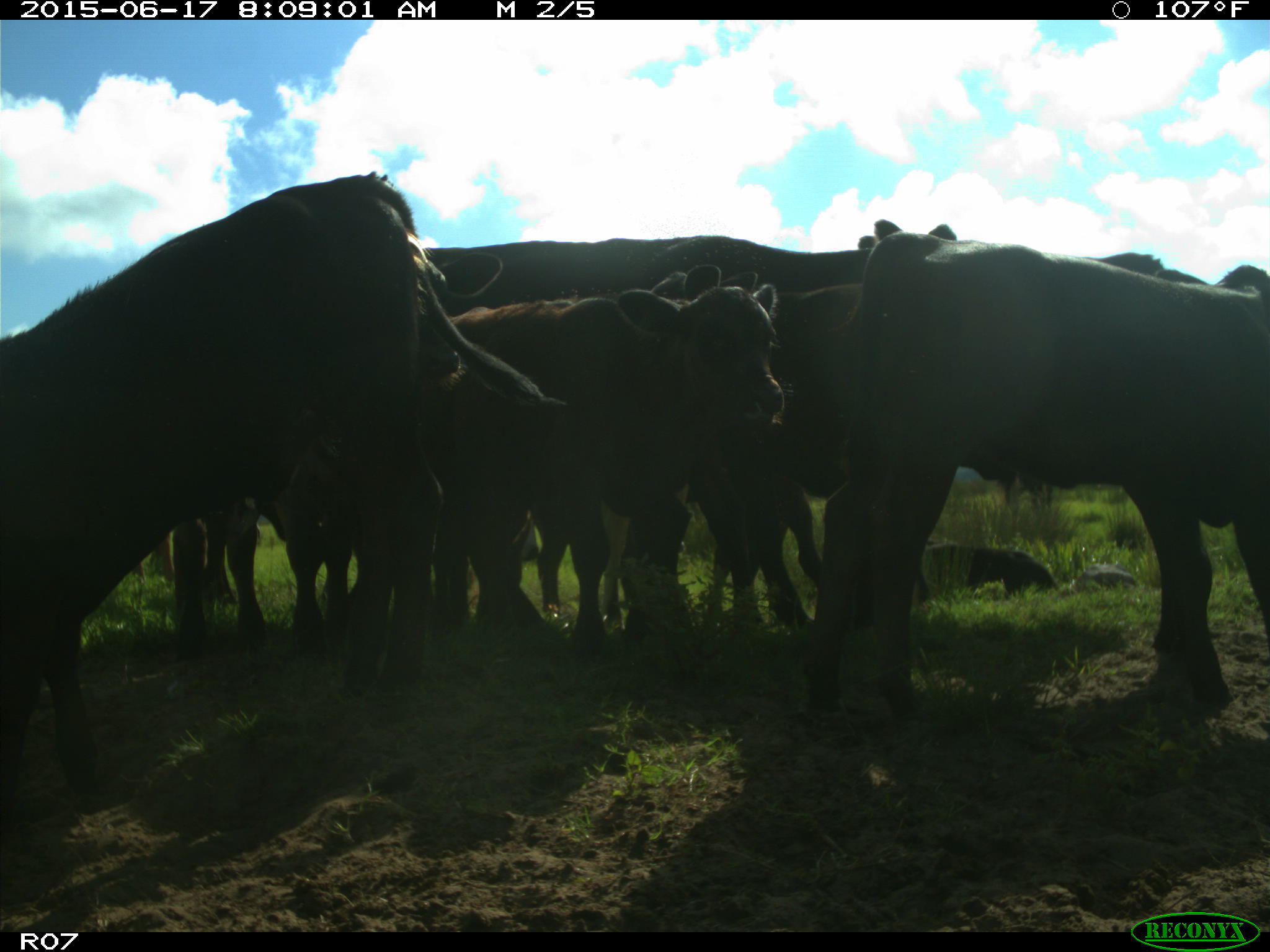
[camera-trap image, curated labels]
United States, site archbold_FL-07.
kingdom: Animalia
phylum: Chordata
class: Mammalia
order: Artiodactyla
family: Bovidae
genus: Bos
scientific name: Bos taurus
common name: domestic cow